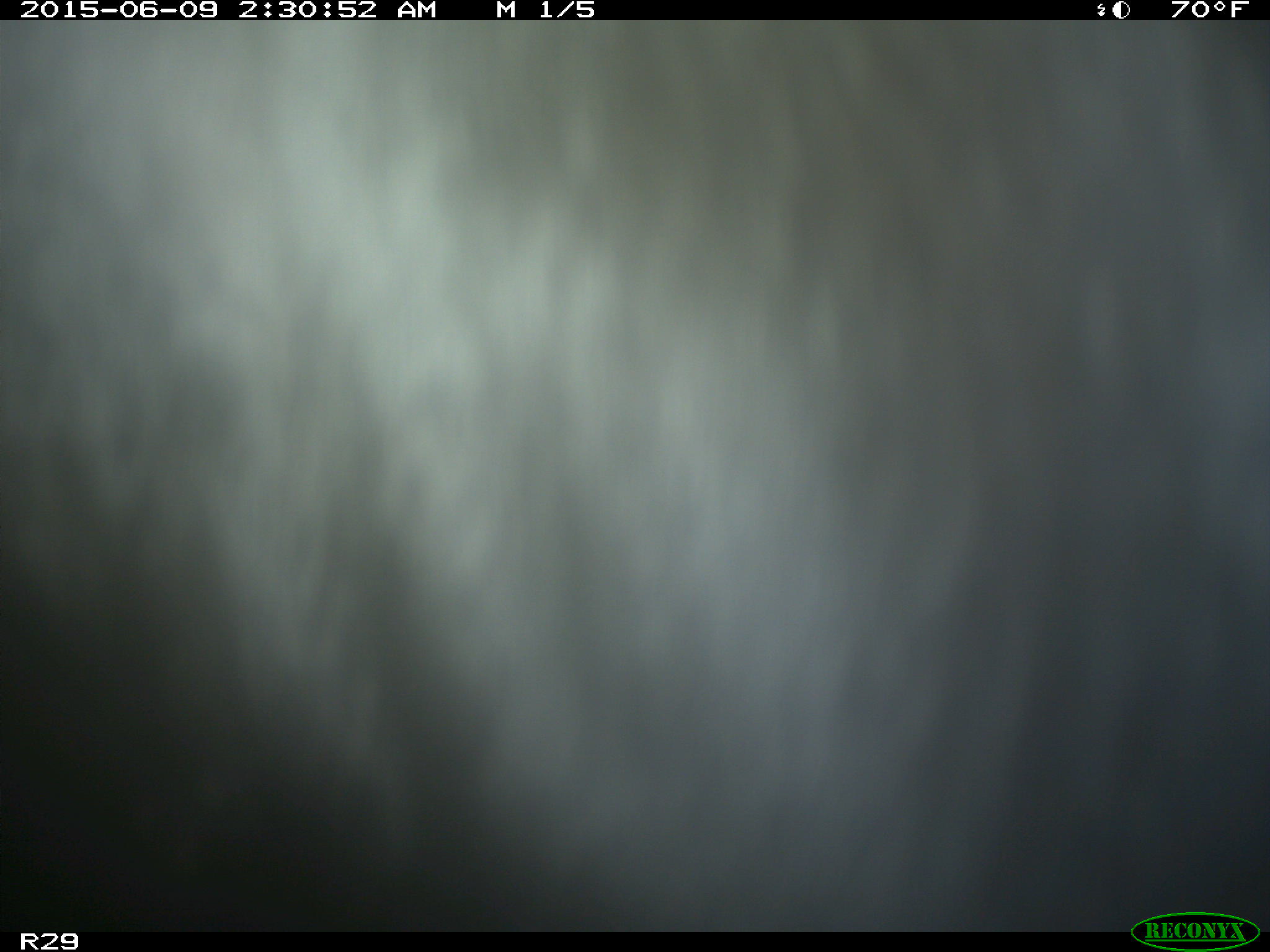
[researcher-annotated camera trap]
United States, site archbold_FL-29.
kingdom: Animalia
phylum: Chordata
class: Mammalia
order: Artiodactyla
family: Bovidae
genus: Bos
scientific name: Bos taurus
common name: domestic cow